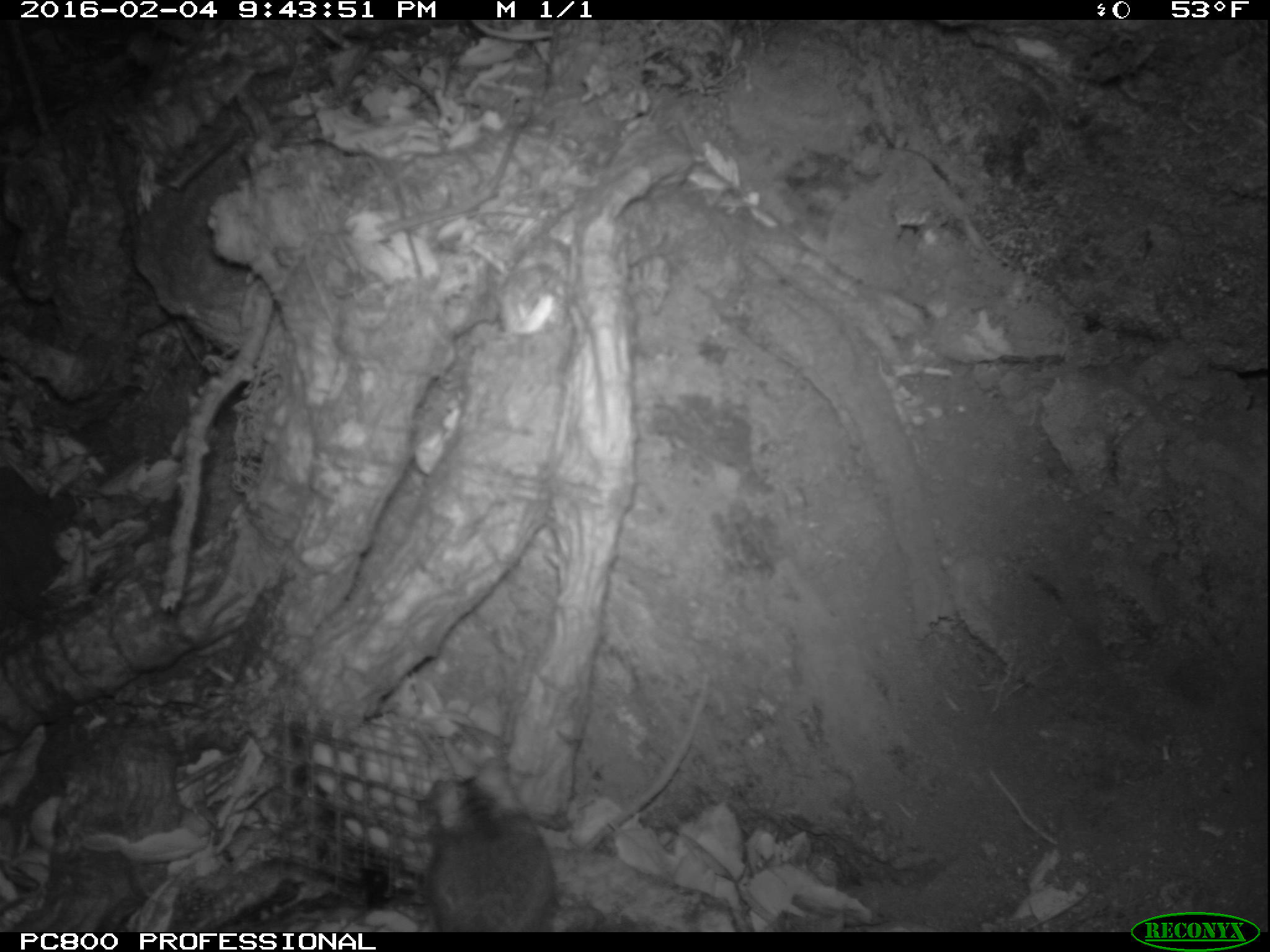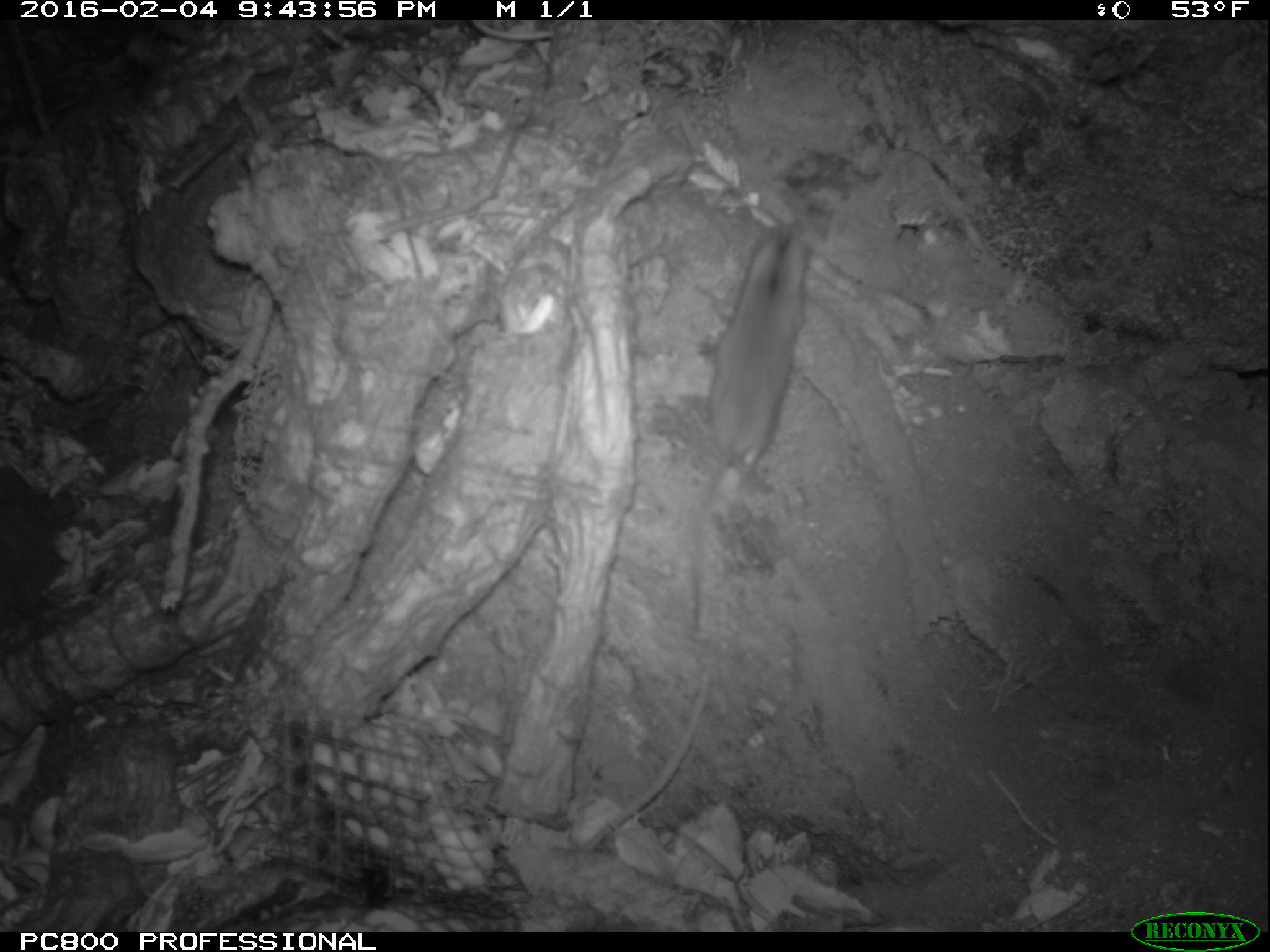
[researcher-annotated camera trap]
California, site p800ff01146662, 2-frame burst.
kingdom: Animalia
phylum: Chordata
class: Mammalia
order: Rodentia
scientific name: Rodentia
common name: rodent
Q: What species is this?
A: Rodent (Rodentia).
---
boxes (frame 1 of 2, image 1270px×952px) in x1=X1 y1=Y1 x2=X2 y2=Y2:
rodent: x1=417 y1=772 x2=557 y2=932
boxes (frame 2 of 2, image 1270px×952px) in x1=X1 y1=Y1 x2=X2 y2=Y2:
rodent: x1=693 y1=220 x2=811 y2=625